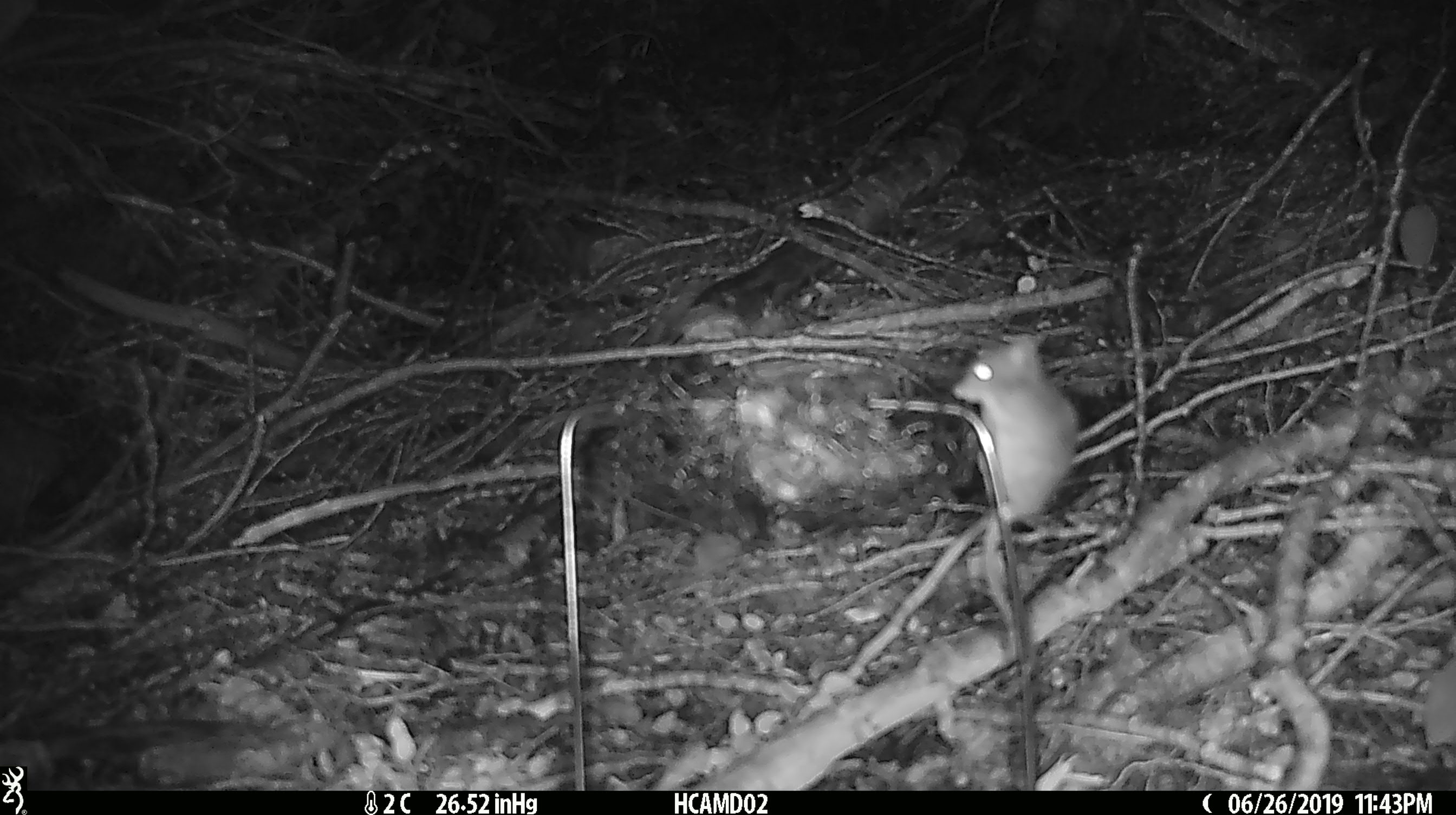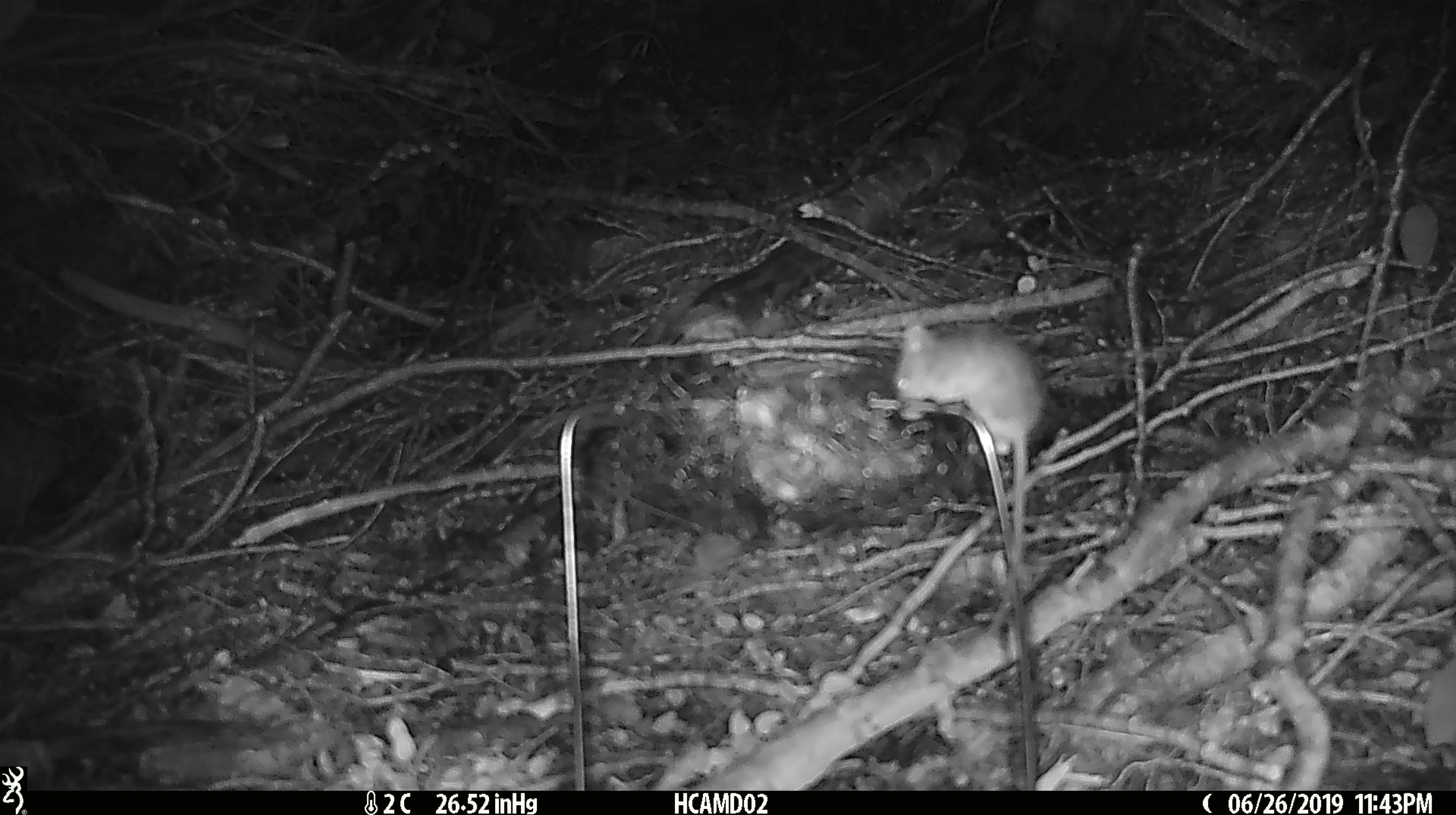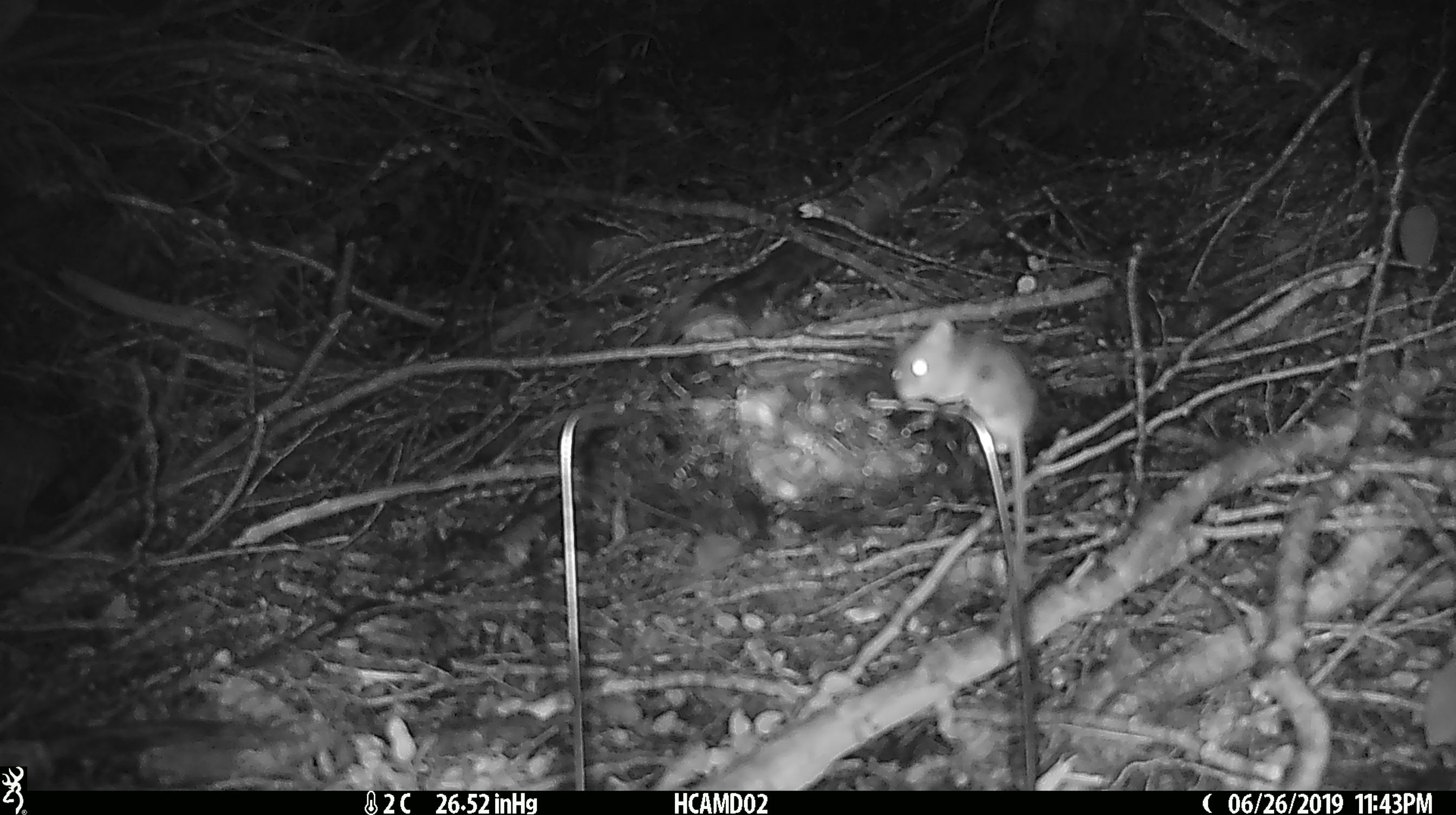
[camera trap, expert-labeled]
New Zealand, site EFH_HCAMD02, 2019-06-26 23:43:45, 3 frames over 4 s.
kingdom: Animalia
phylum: Chordata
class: Mammalia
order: Rodentia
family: Muridae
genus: Mus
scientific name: Mus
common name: mouse